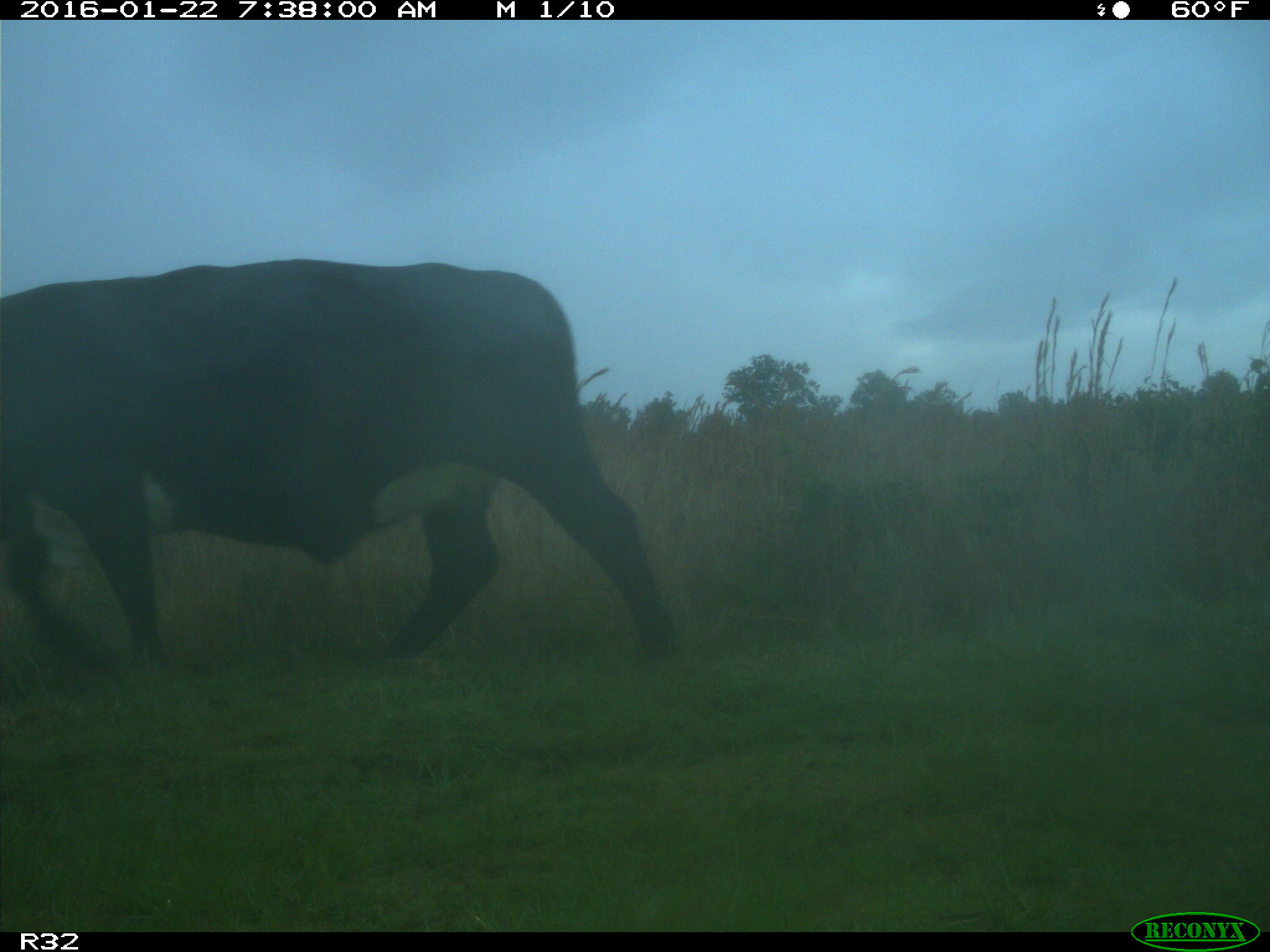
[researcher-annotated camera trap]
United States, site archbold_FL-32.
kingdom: Animalia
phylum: Chordata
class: Mammalia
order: Artiodactyla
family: Bovidae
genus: Bos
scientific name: Bos taurus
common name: domestic cow